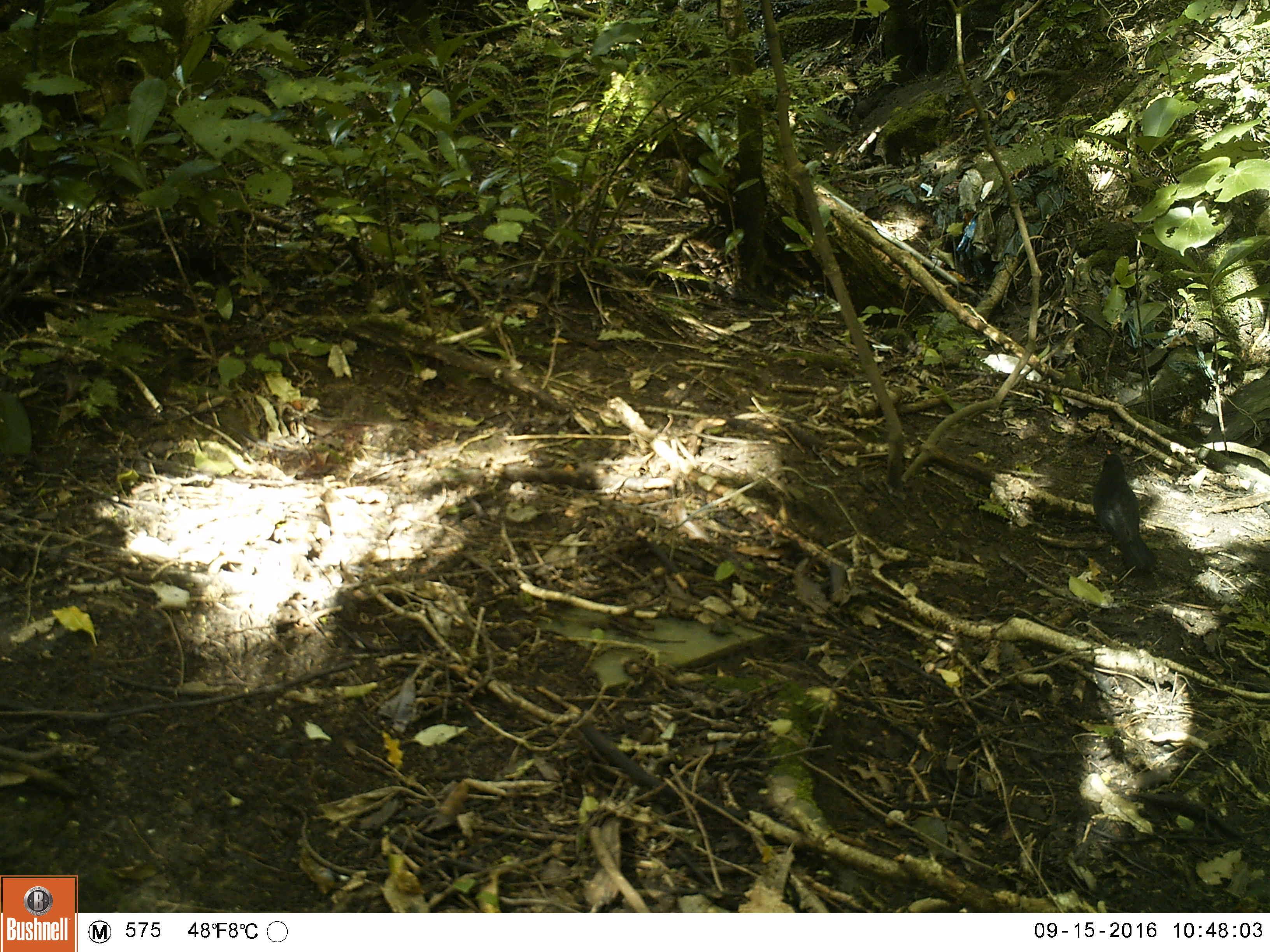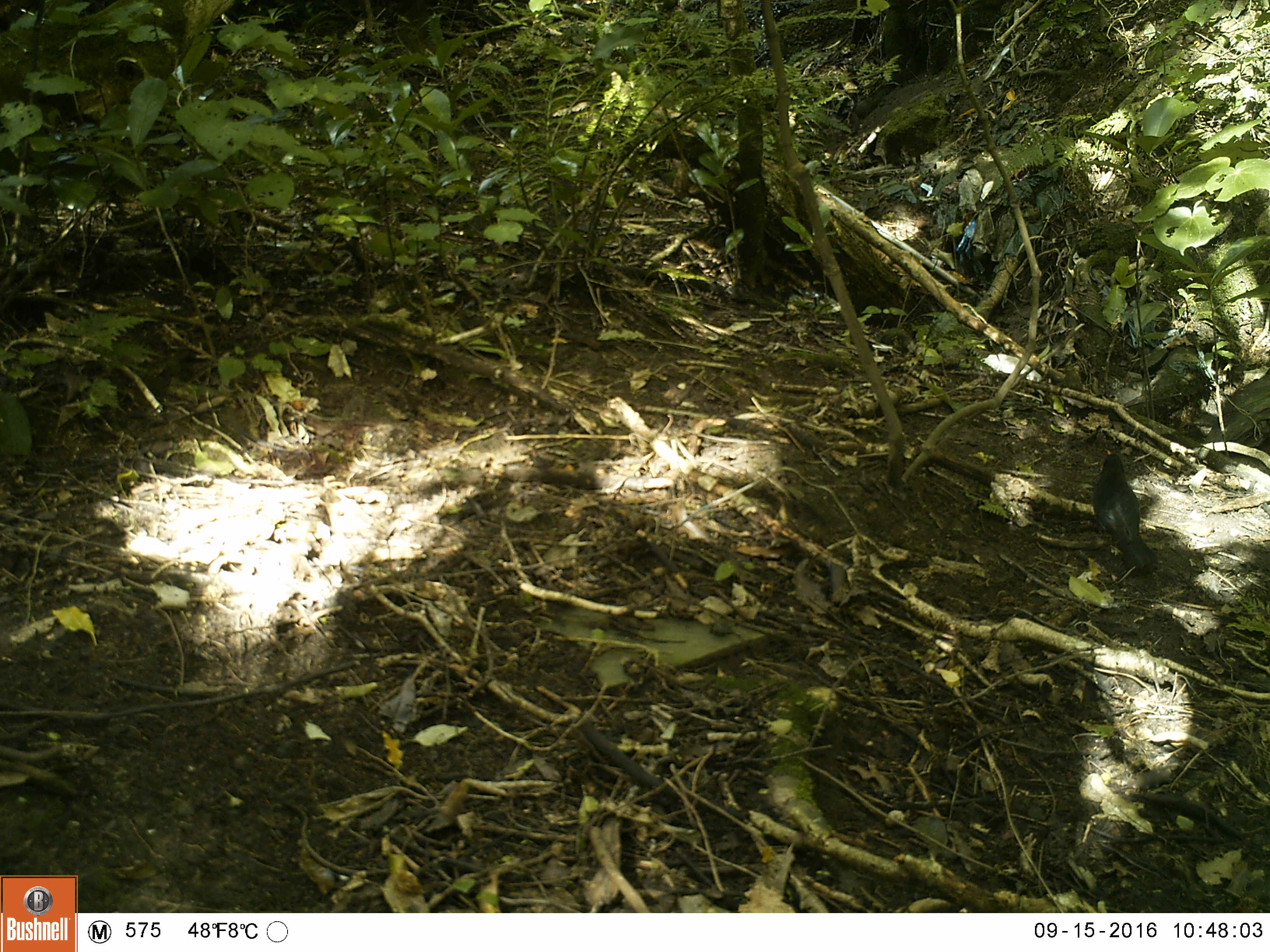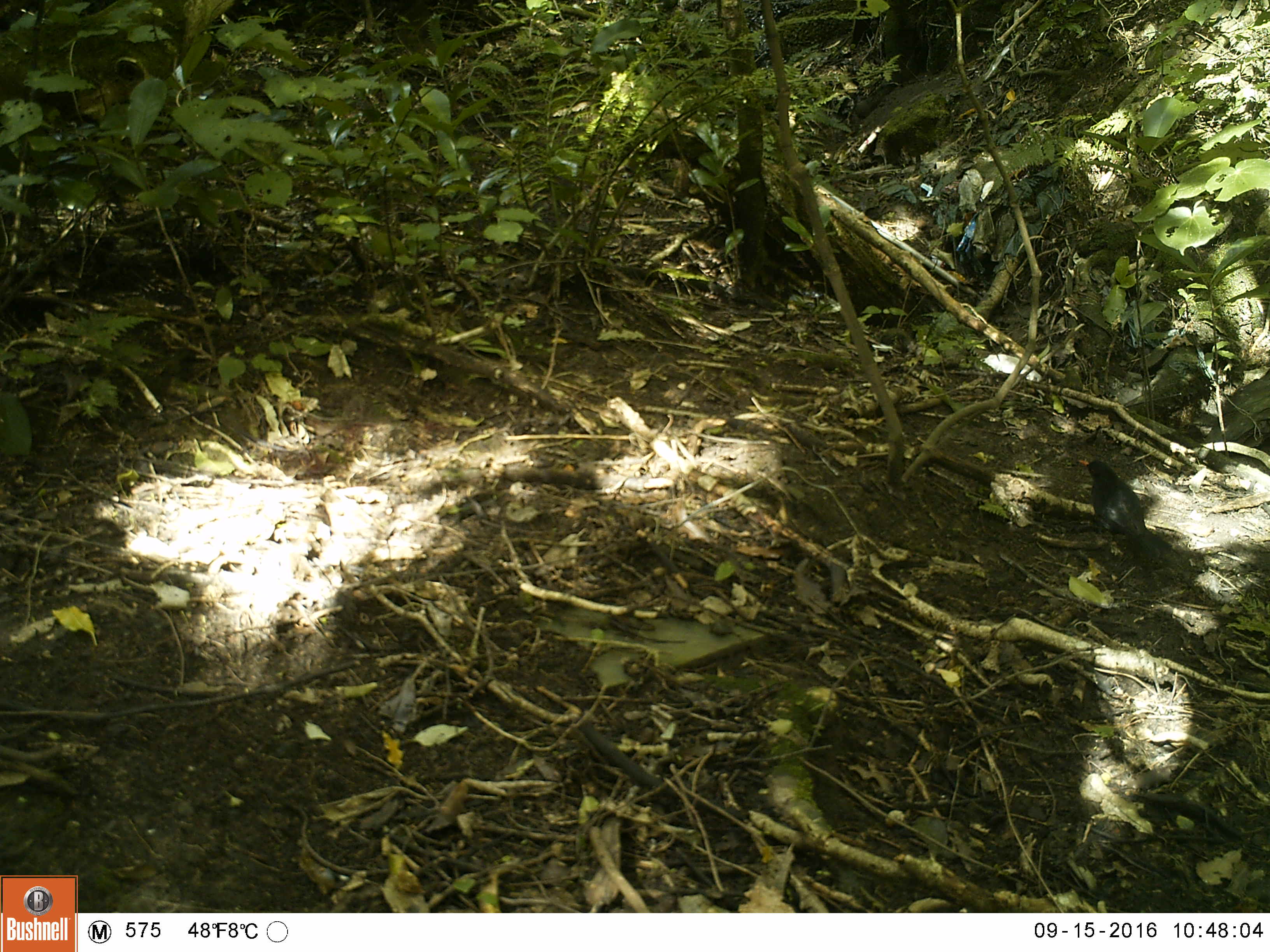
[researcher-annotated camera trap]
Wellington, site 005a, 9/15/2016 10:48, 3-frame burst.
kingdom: Animalia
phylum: Chordata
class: Aves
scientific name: Aves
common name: bird